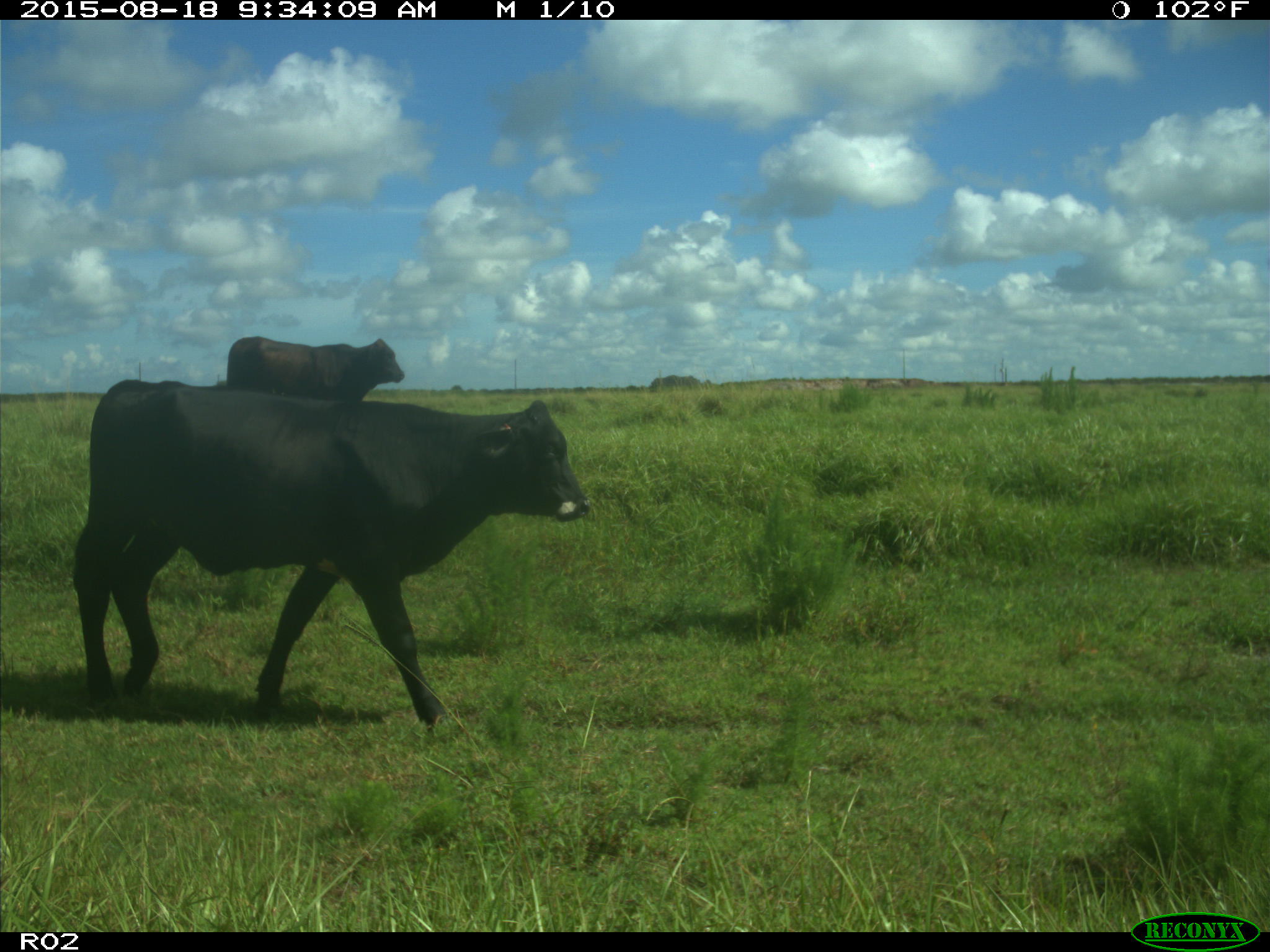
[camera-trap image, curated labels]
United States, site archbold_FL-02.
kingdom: Animalia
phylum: Chordata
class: Mammalia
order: Artiodactyla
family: Bovidae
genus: Bos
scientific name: Bos taurus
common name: domestic cow